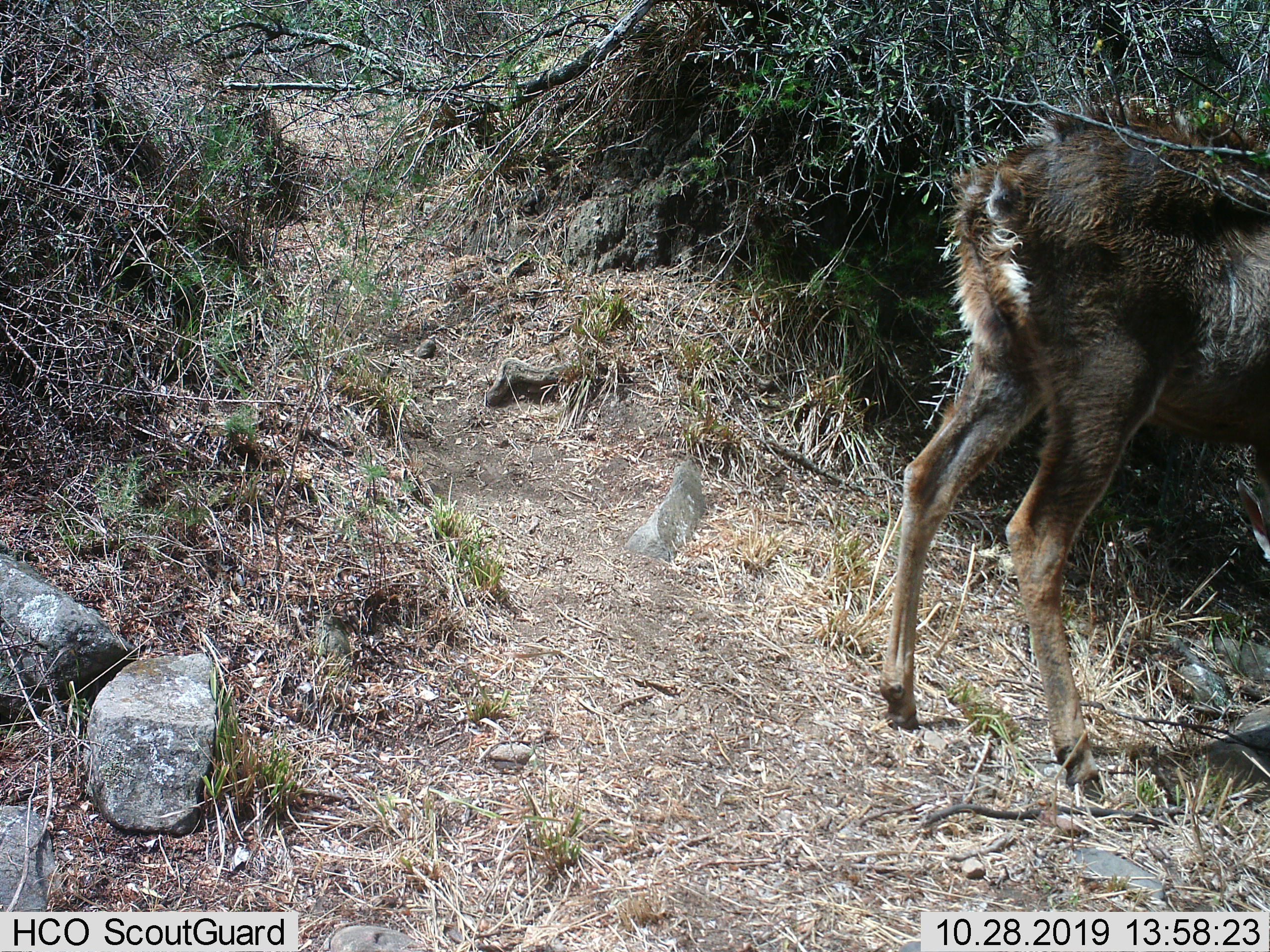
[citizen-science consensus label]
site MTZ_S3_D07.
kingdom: Animalia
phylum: Chordata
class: Mammalia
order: Artiodactyla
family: Bovidae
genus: Tragelaphus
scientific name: Tragelaphus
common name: kudu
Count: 1.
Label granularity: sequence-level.